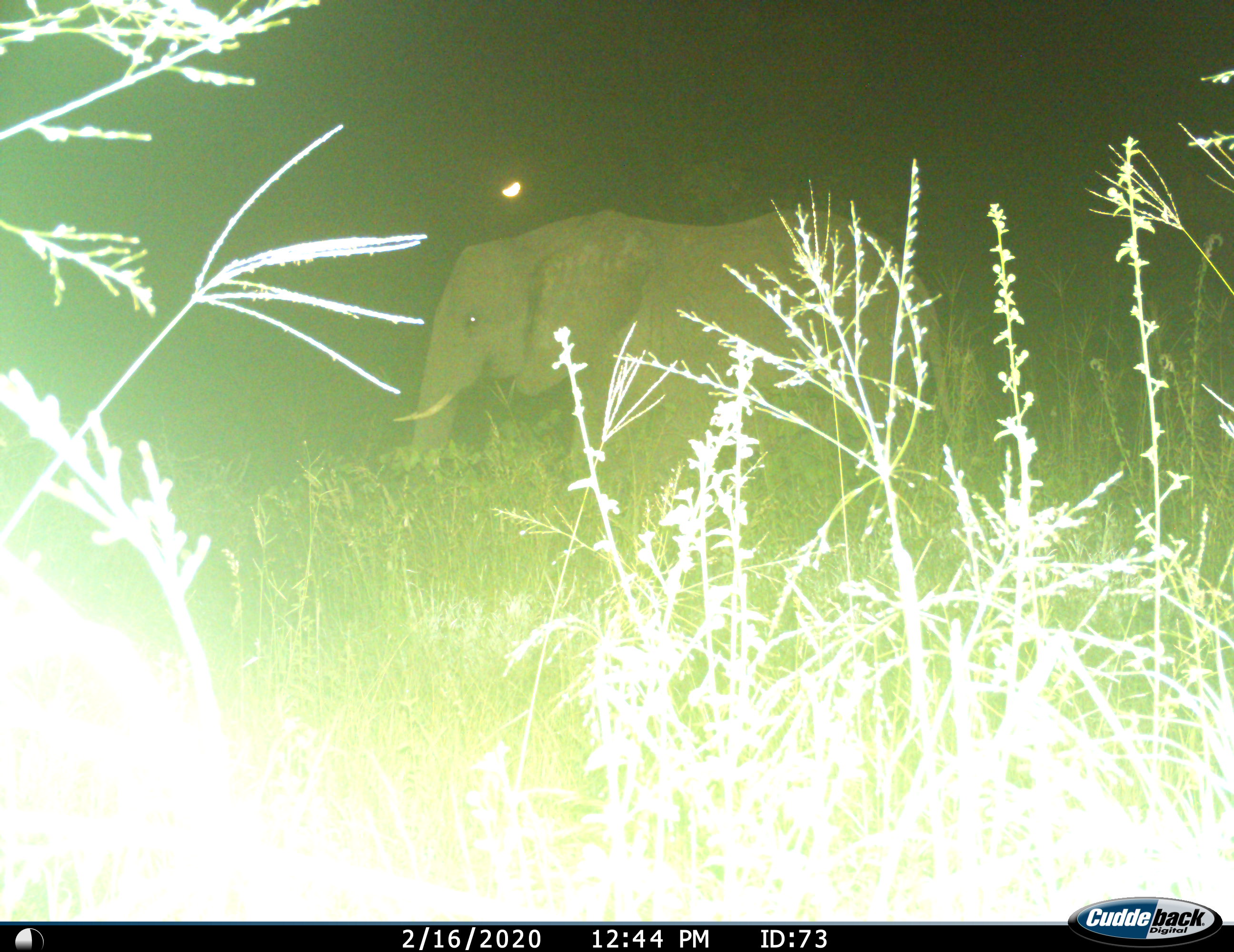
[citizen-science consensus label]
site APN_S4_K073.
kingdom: Animalia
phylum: Chordata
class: Mammalia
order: Proboscidea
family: Elephantidae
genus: Loxodonta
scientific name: Loxodonta africana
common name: african bush elephant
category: elephant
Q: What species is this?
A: Elephant (african bush elephant) (Loxodonta africana).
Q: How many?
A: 1.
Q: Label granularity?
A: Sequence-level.